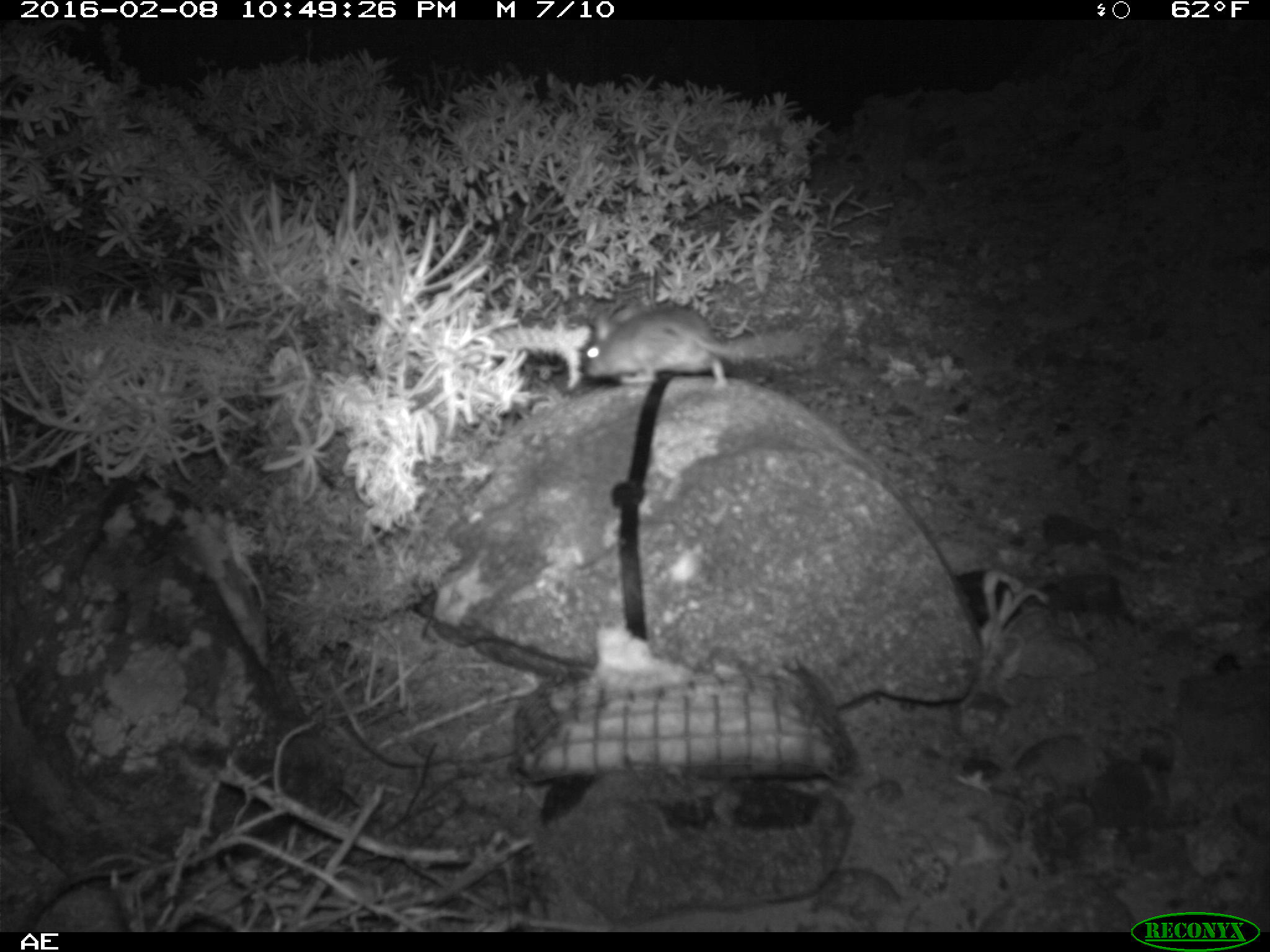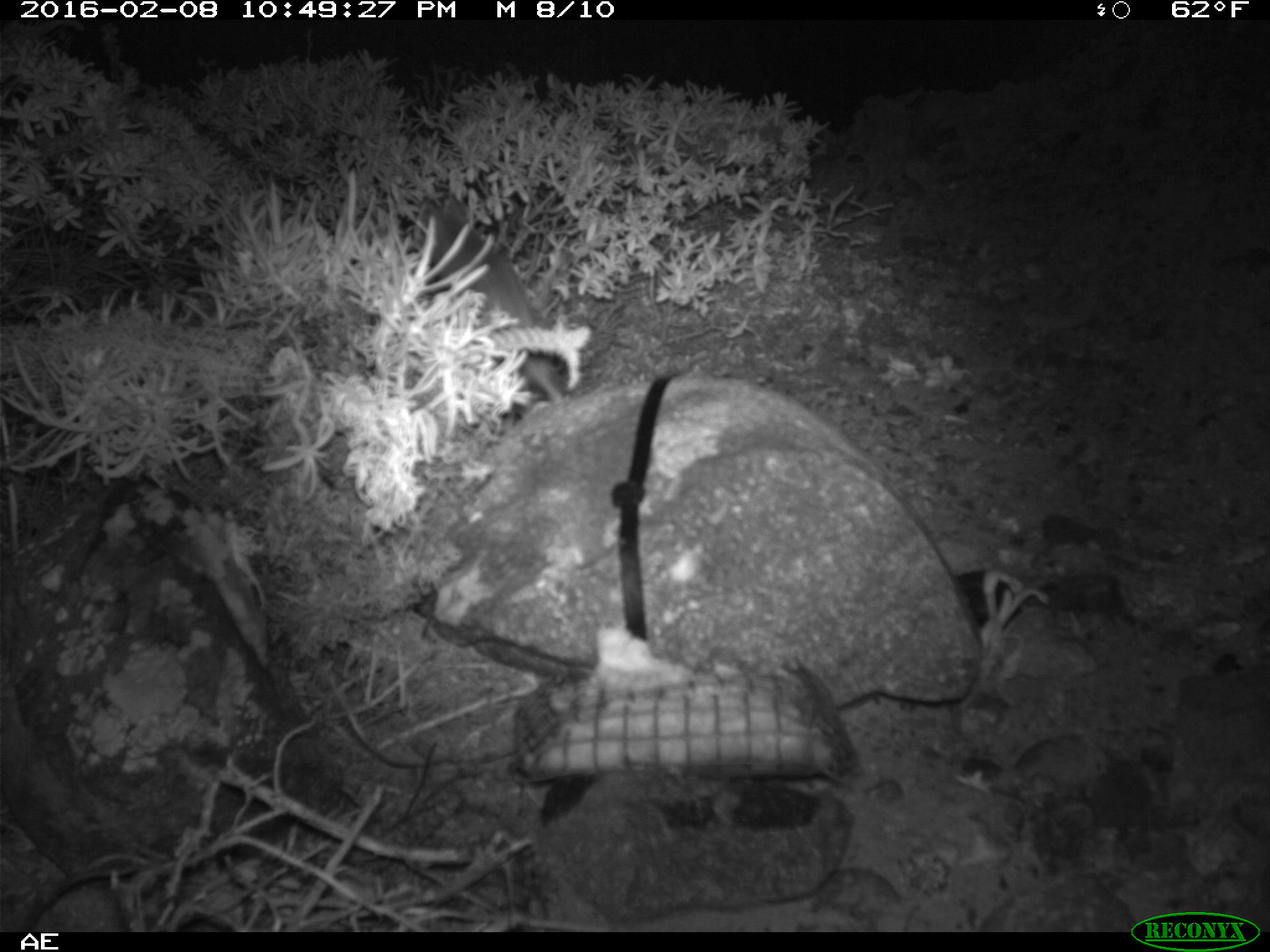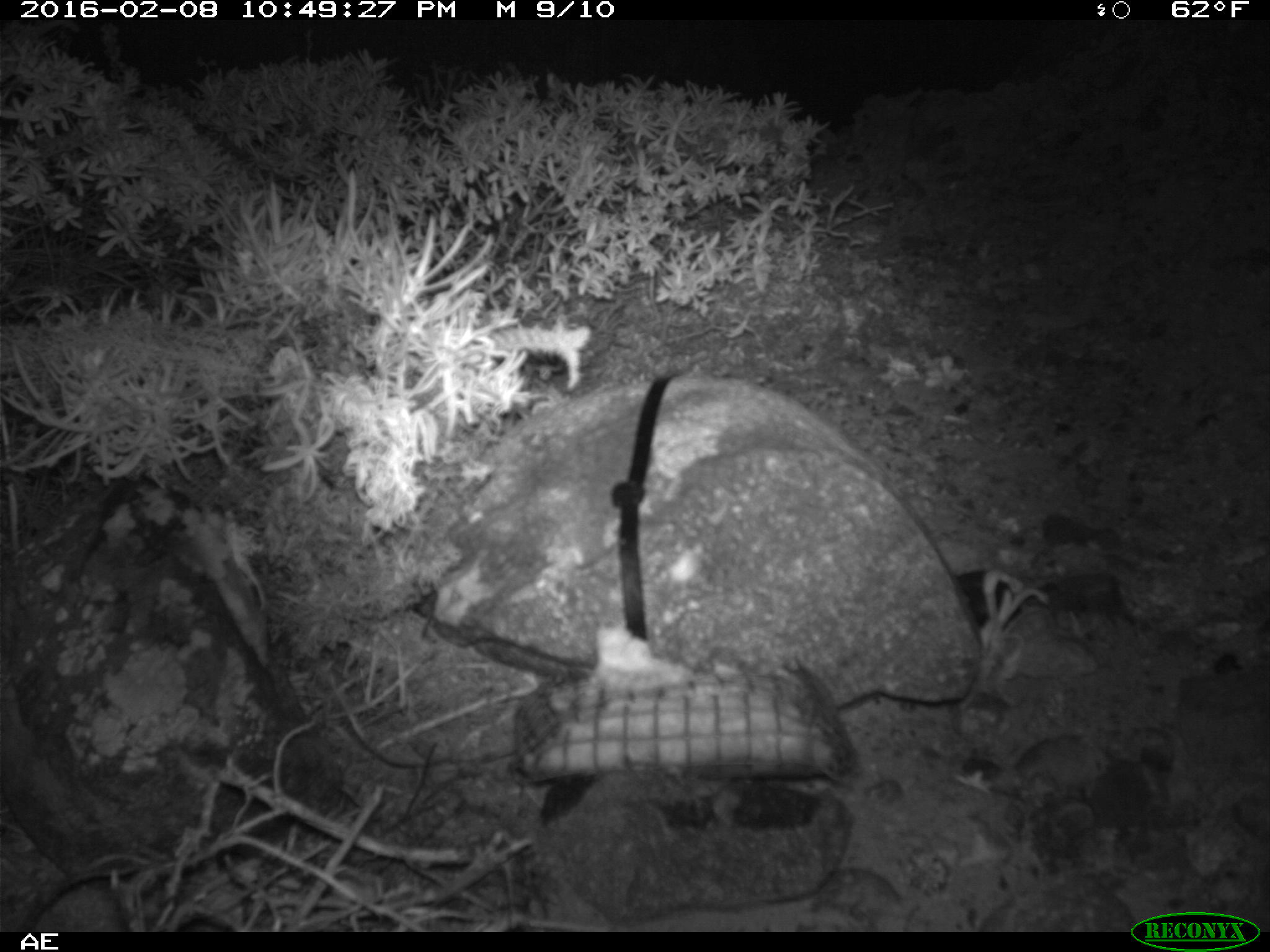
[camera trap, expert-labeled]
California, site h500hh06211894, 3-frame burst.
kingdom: Animalia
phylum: Chordata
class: Mammalia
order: Rodentia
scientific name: Rodentia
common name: rodent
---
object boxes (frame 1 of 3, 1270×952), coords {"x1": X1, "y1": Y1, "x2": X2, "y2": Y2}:
rodent: {"x1": 584, "y1": 304, "x2": 801, "y2": 390}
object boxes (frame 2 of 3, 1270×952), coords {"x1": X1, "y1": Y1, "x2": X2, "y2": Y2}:
rodent: {"x1": 411, "y1": 192, "x2": 565, "y2": 405}